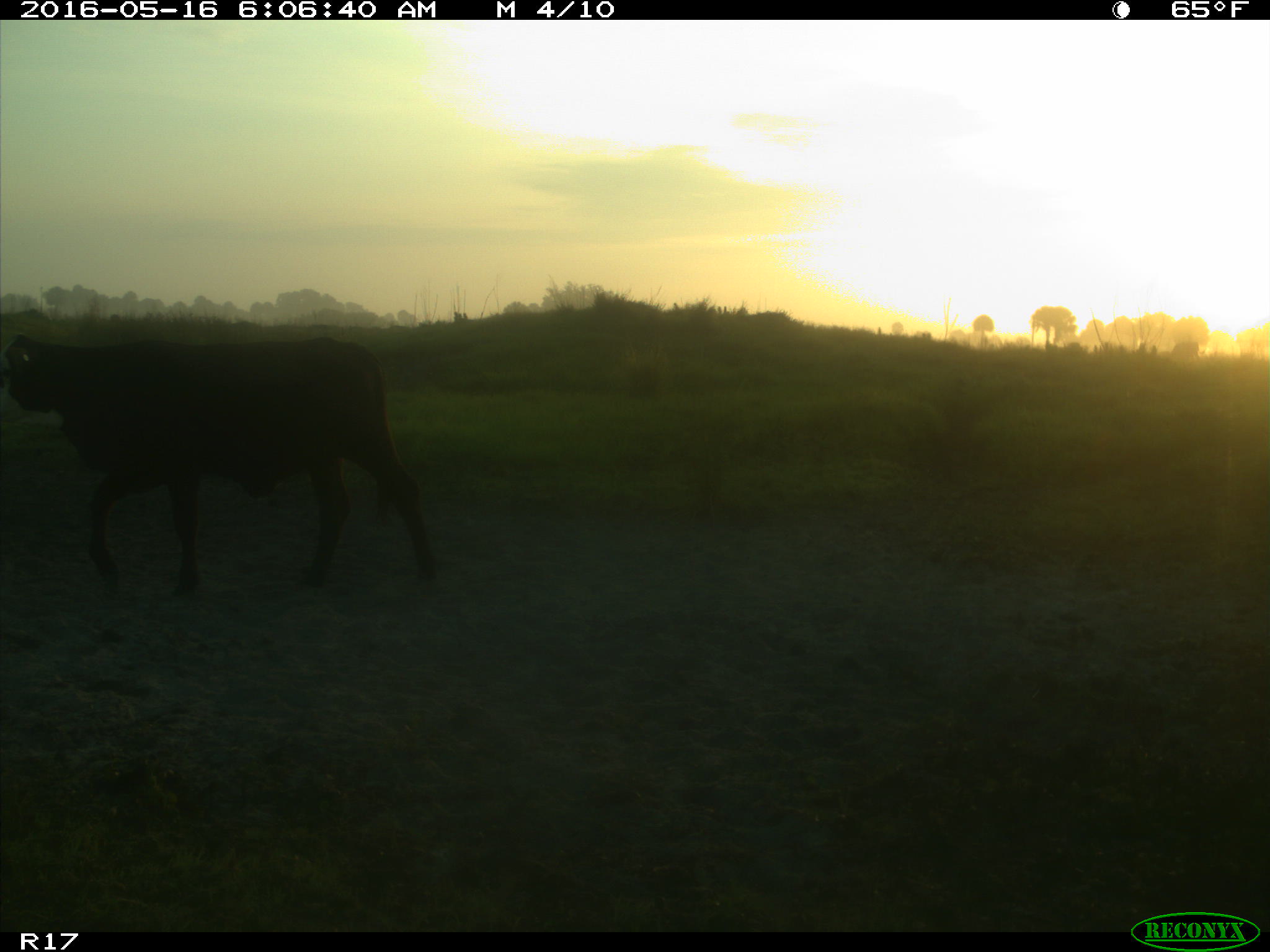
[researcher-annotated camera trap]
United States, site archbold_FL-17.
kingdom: Animalia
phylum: Chordata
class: Mammalia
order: Artiodactyla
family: Bovidae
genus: Bos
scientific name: Bos taurus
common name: domestic cow